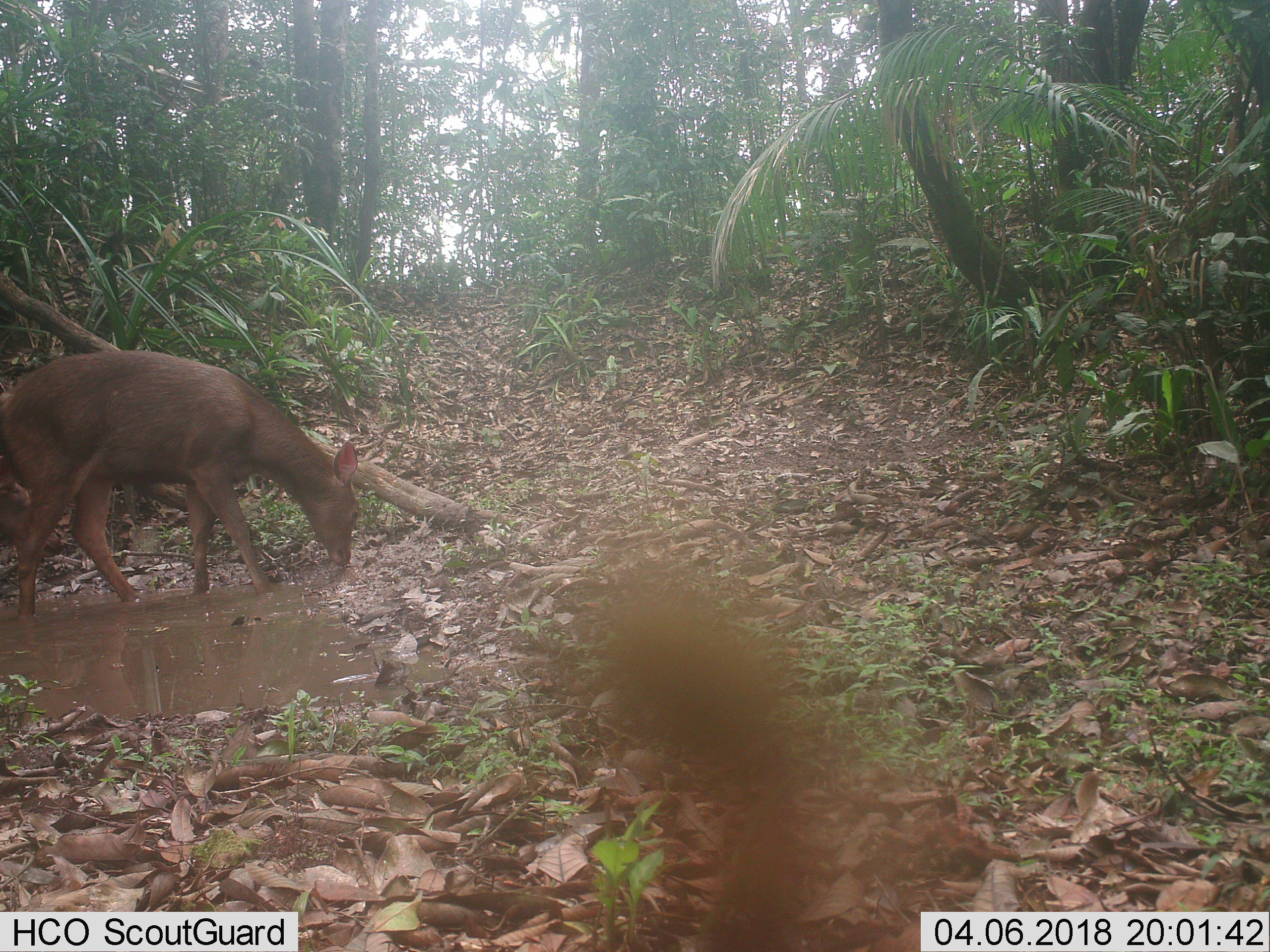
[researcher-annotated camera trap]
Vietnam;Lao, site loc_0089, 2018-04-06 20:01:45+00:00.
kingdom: Animalia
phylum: Chordata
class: Mammalia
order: Artiodactyla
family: Cervidae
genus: Rusa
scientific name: Rusa unicolor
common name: sambar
Sambar (Rusa unicolor). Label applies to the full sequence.